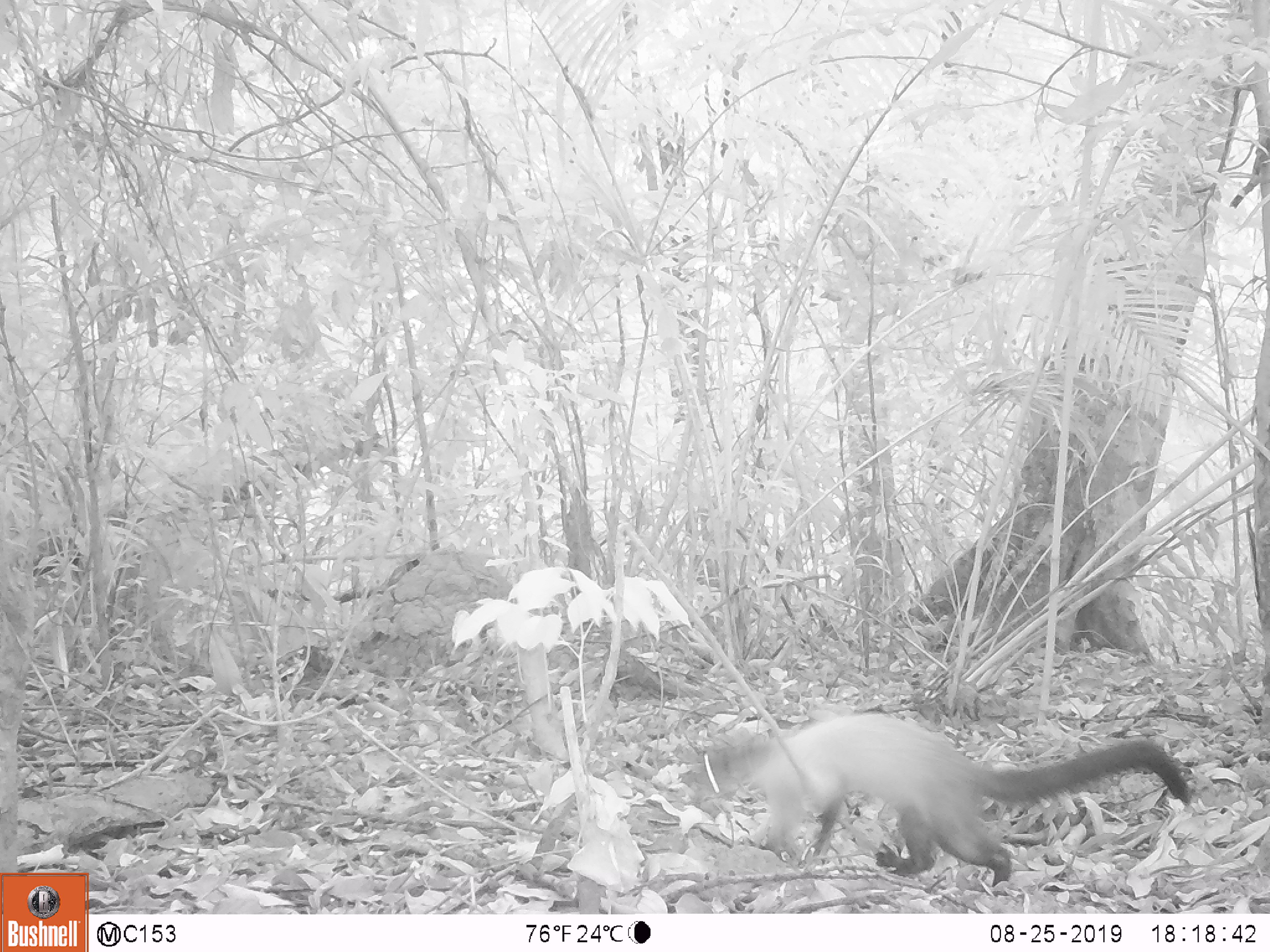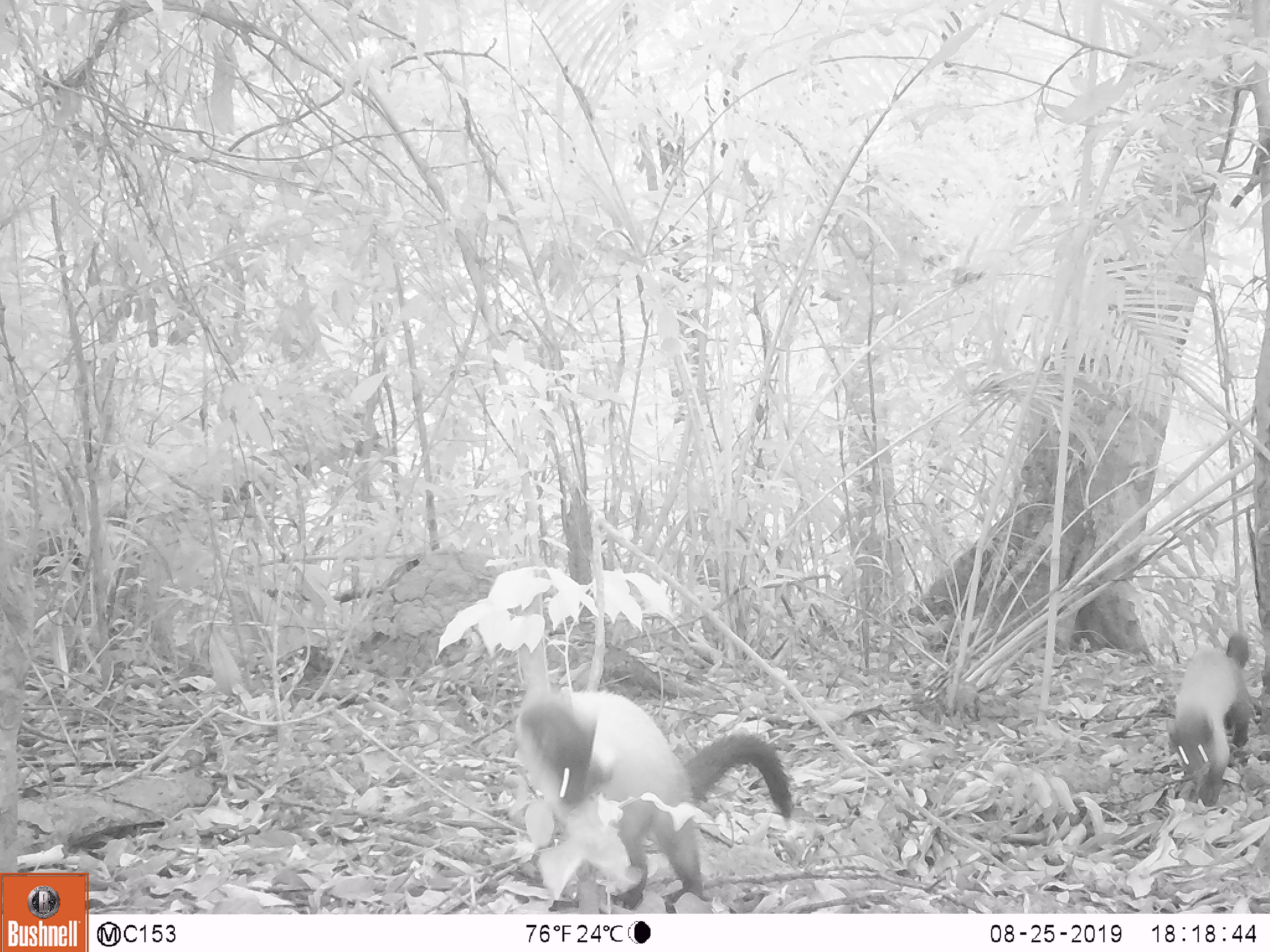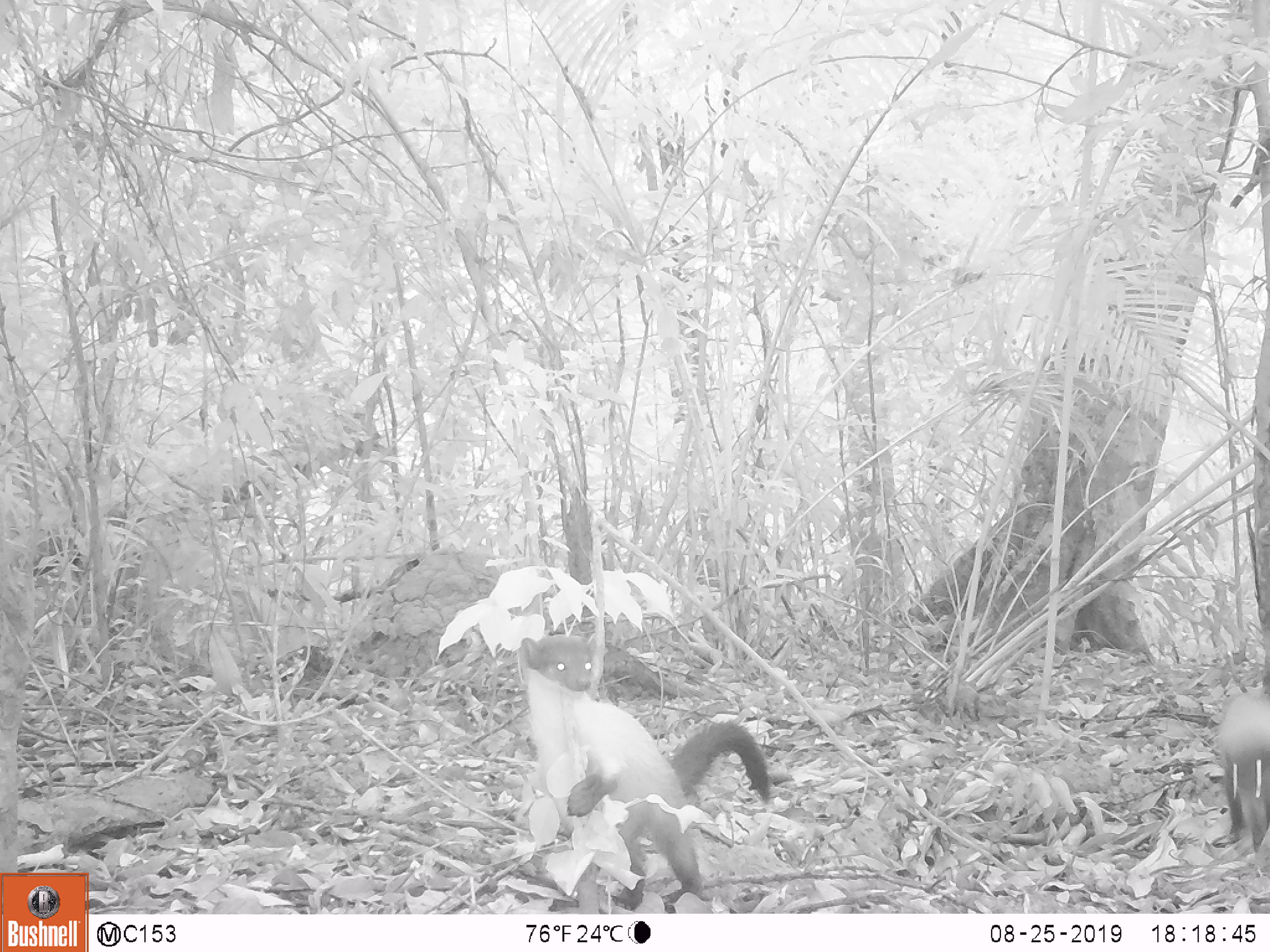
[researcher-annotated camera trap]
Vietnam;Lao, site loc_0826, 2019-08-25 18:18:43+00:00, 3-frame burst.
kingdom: Animalia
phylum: Chordata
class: Mammalia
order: Carnivora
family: Mustelidae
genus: Martes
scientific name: Martes flavigula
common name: yellow-throated marten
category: yellow throated marten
Yellow throated marten (yellow-throated marten) (Martes flavigula). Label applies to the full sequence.